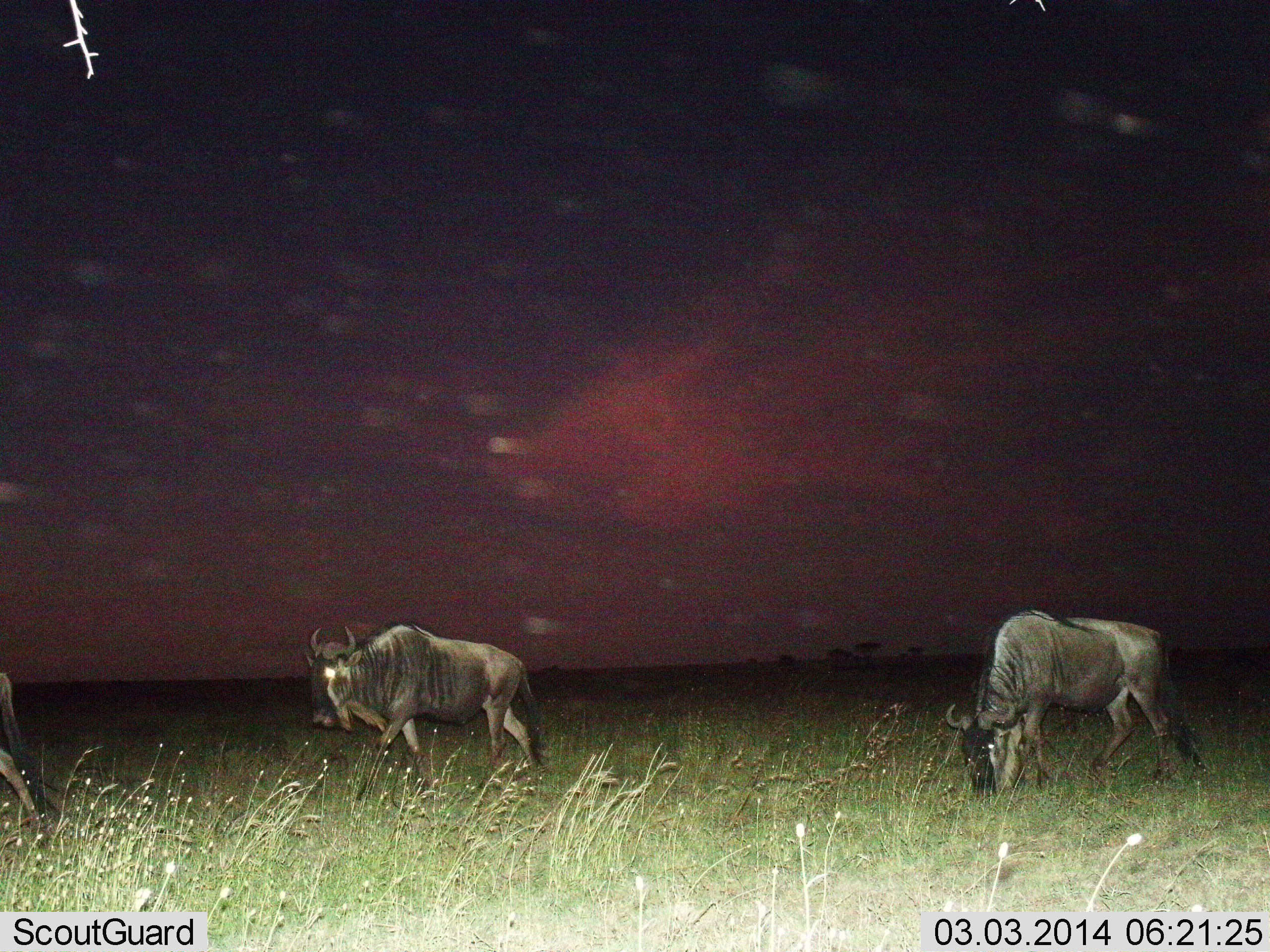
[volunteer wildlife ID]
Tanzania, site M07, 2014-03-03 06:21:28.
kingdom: Animalia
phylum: Chordata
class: Mammalia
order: Artiodactyla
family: Bovidae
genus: Connochaetes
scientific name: Connochaetes taurinus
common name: blue wildebeest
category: wildebeest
Wildebeest (blue wildebeest) (Connochaetes taurinus), count 3. Behavior (volunteer vote fractions): standing 40%, resting 0%, moving 40%, interacting 0%. Young present (vote fraction): 0%. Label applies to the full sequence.